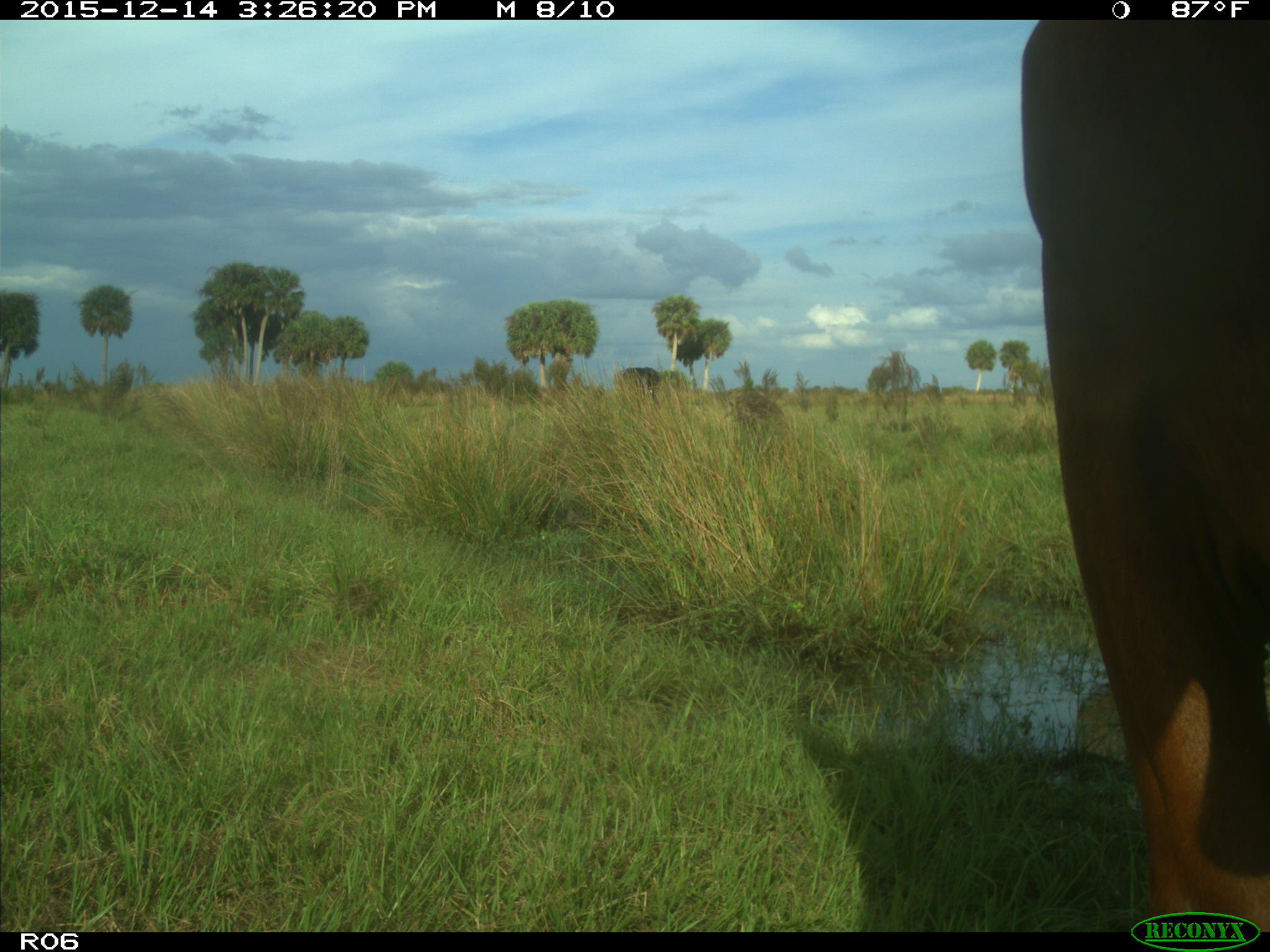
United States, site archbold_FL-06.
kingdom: Animalia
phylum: Chordata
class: Mammalia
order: Artiodactyla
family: Bovidae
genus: Bos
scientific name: Bos taurus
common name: domestic cow